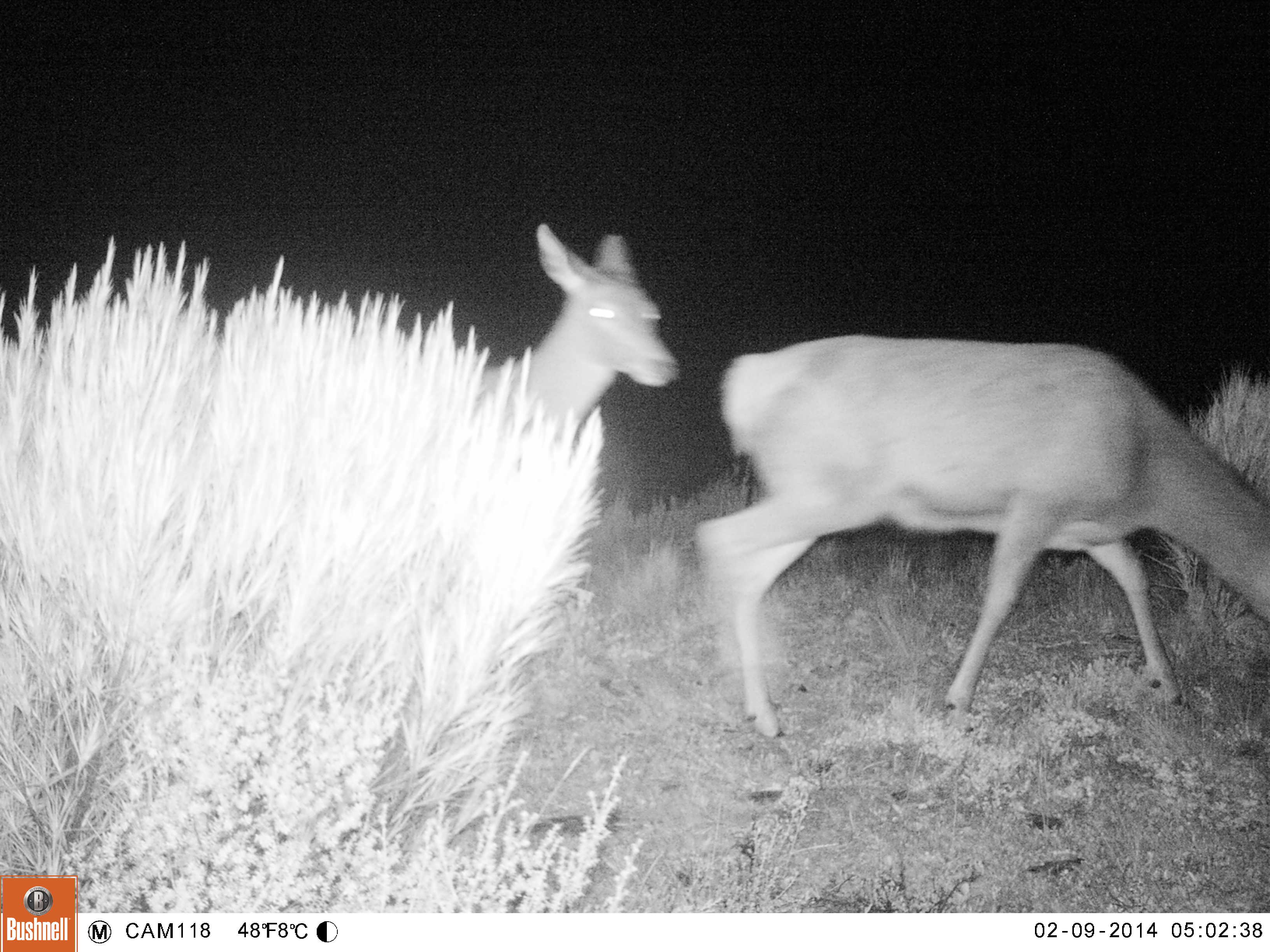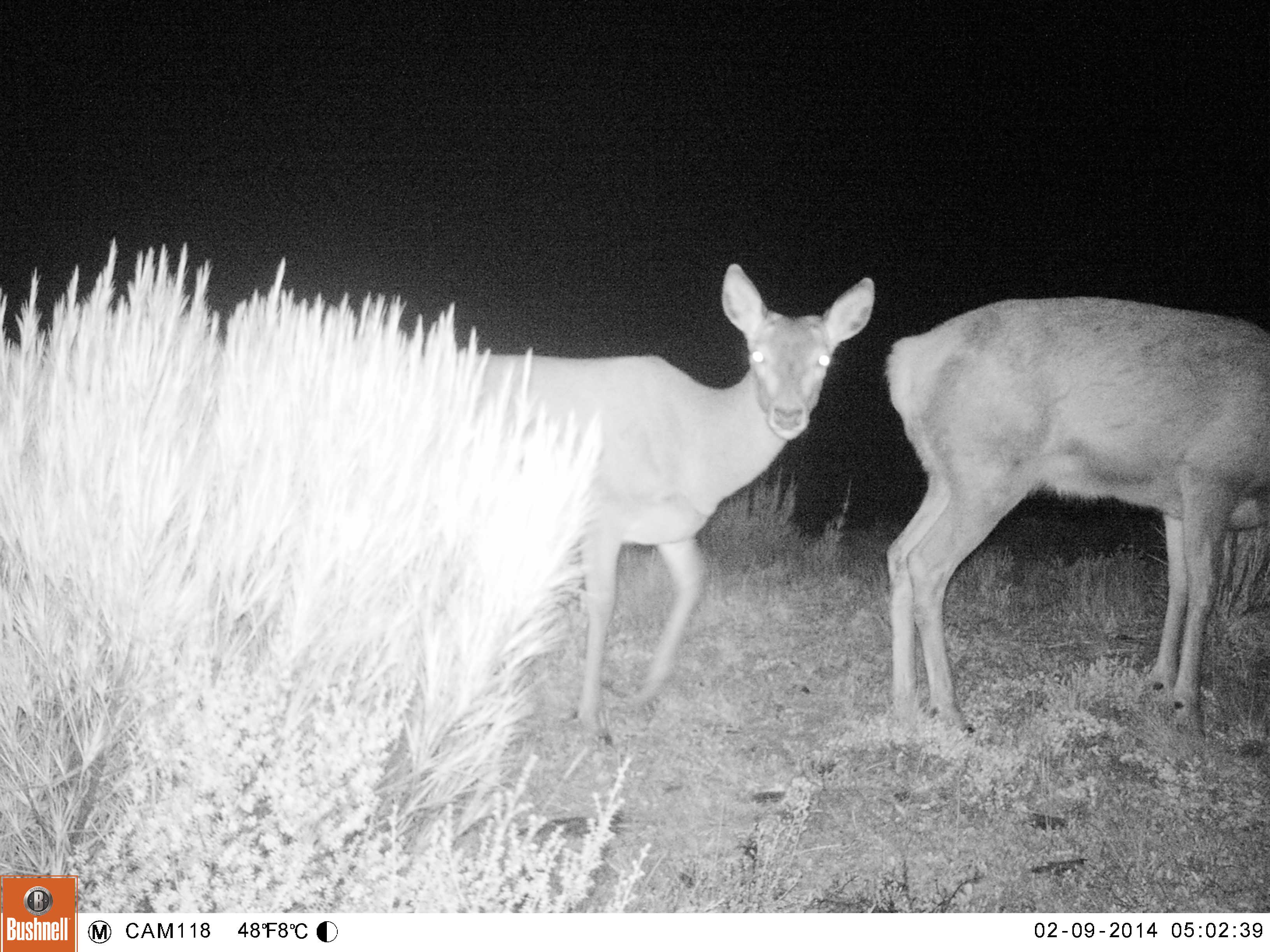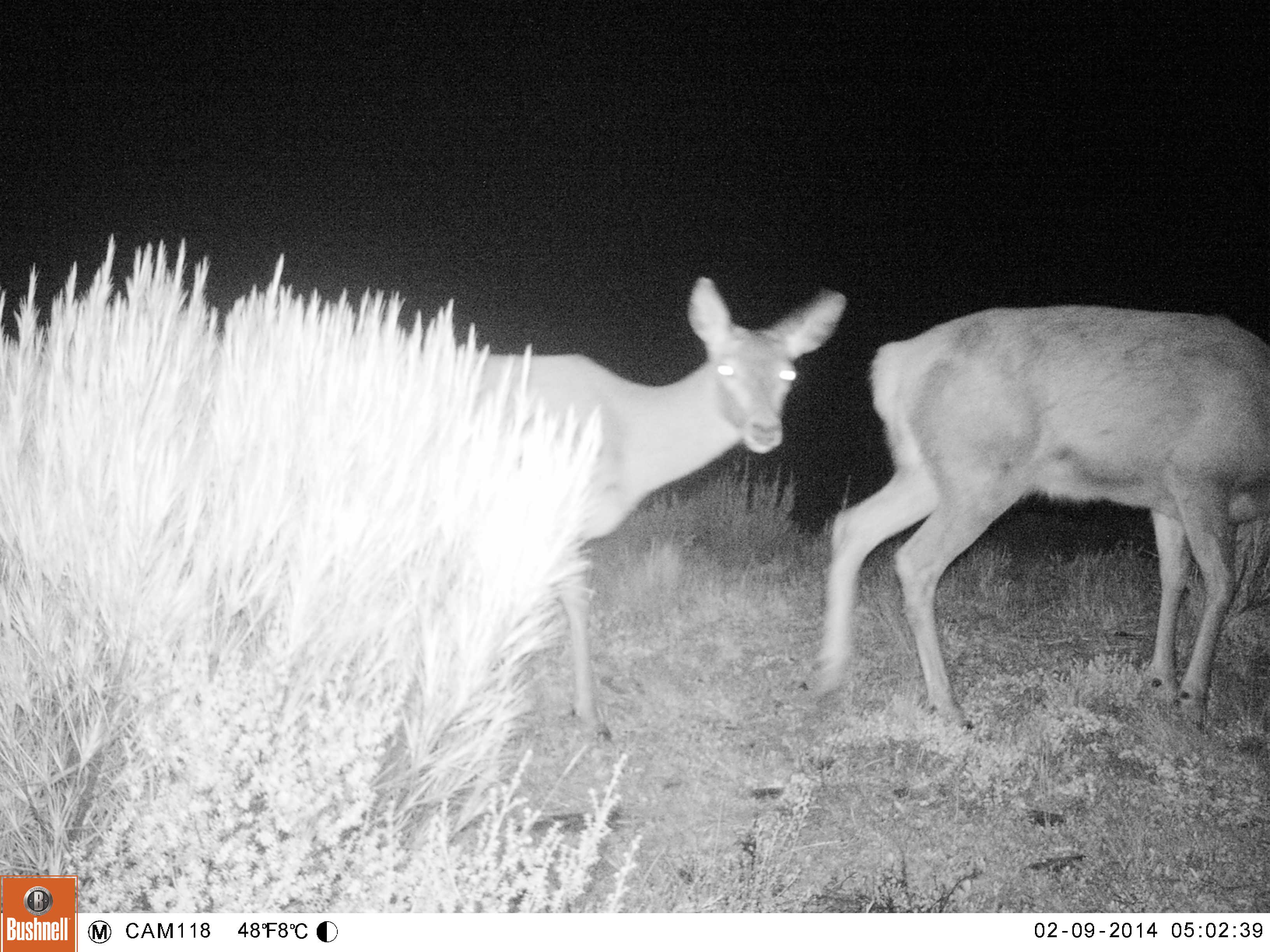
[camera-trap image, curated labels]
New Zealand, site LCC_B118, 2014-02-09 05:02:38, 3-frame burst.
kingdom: Animalia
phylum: Chordata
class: Mammalia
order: Artiodactyla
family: Cervidae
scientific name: Cervidae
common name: deer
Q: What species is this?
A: Deer (Cervidae).